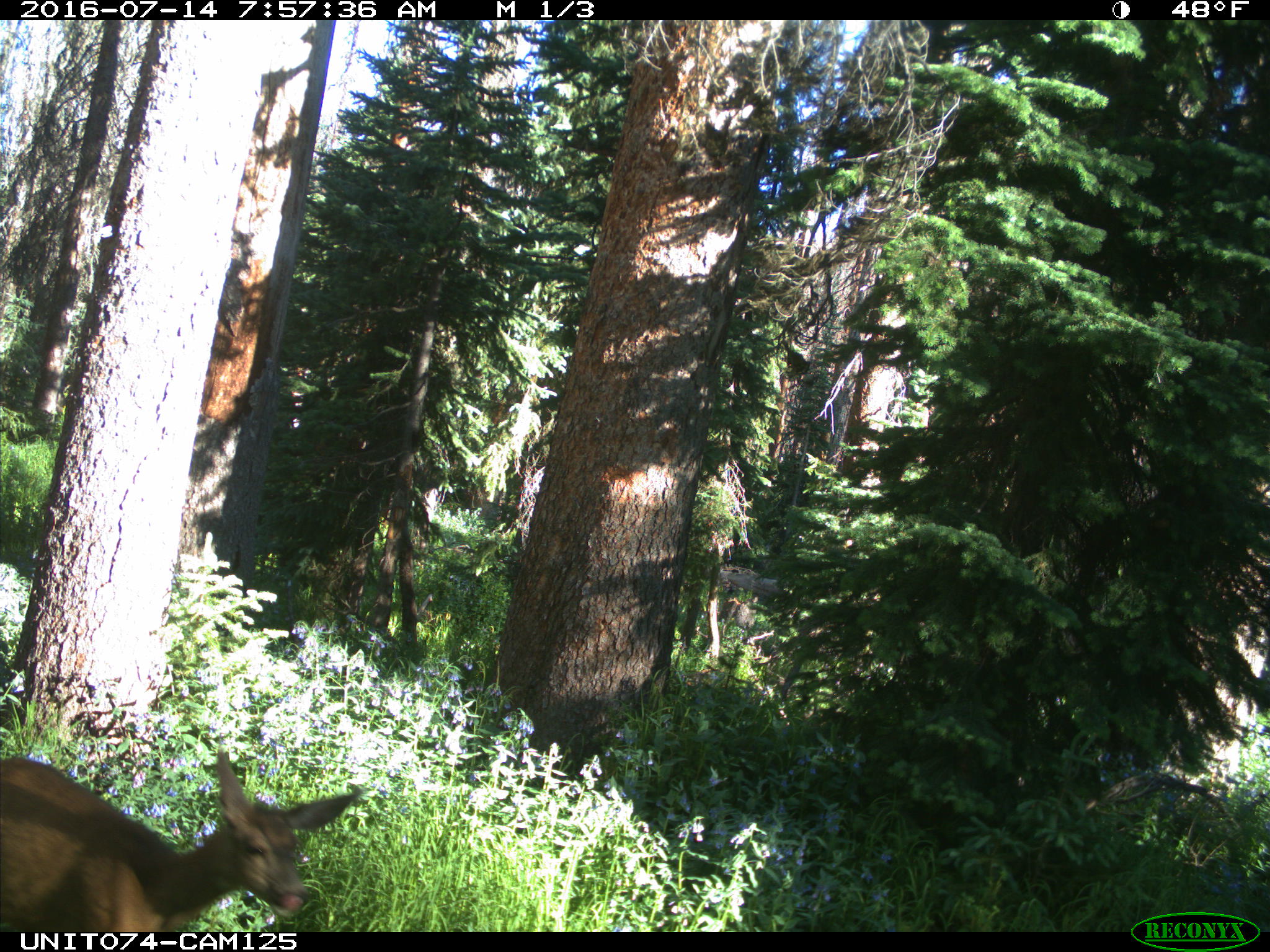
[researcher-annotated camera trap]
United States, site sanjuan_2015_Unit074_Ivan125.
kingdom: Animalia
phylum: Chordata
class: Mammalia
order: Artiodactyla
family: Cervidae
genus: Odocoileus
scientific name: Odocoileus hemionus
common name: mule deer